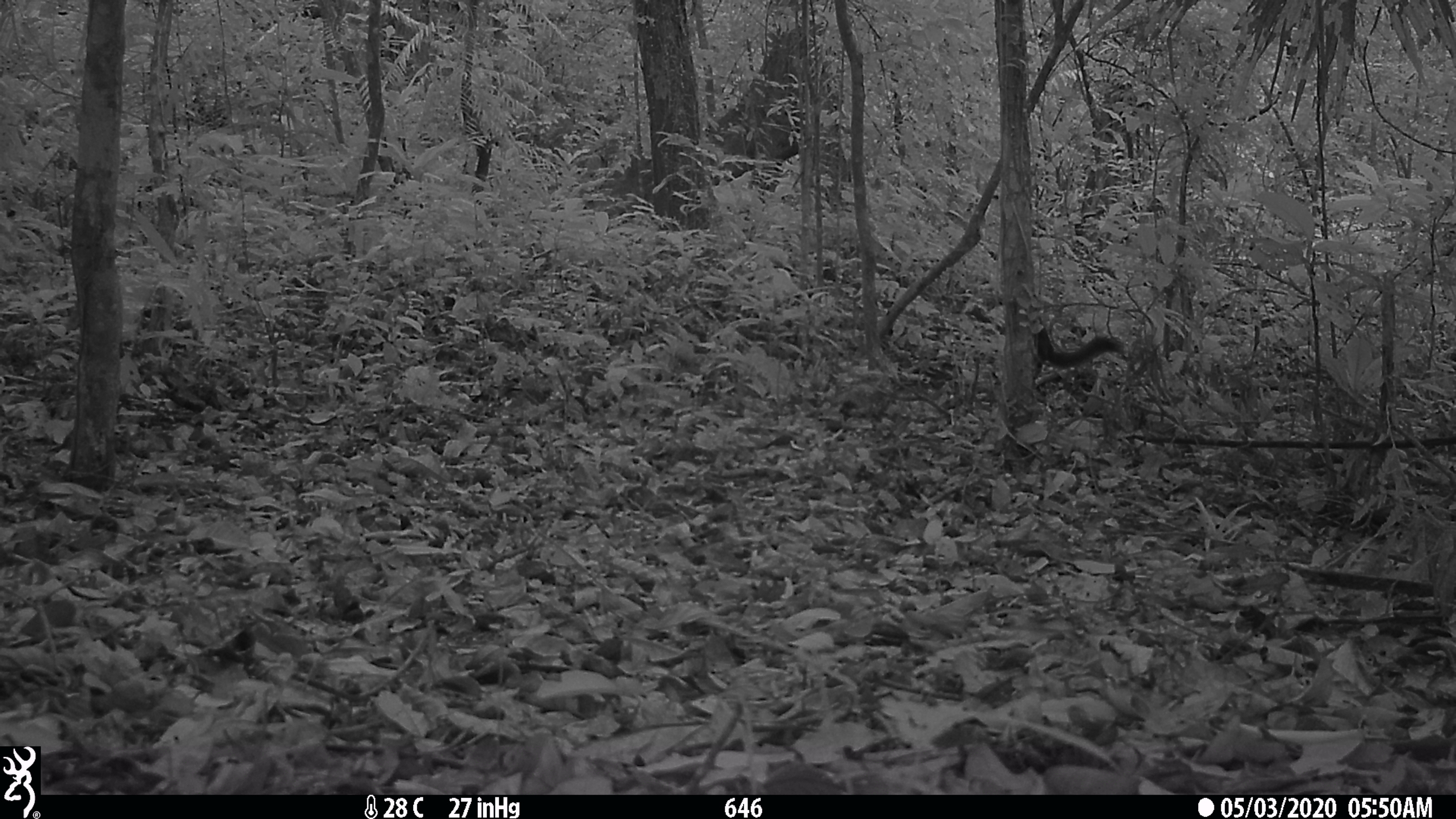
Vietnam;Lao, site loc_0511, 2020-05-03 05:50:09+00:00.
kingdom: Animalia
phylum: Chordata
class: Mammalia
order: Rodentia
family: Sciuridae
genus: Callosciurus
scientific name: Callosciurus erythraeus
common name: pallas's squirrel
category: pallass squirrel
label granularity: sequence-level